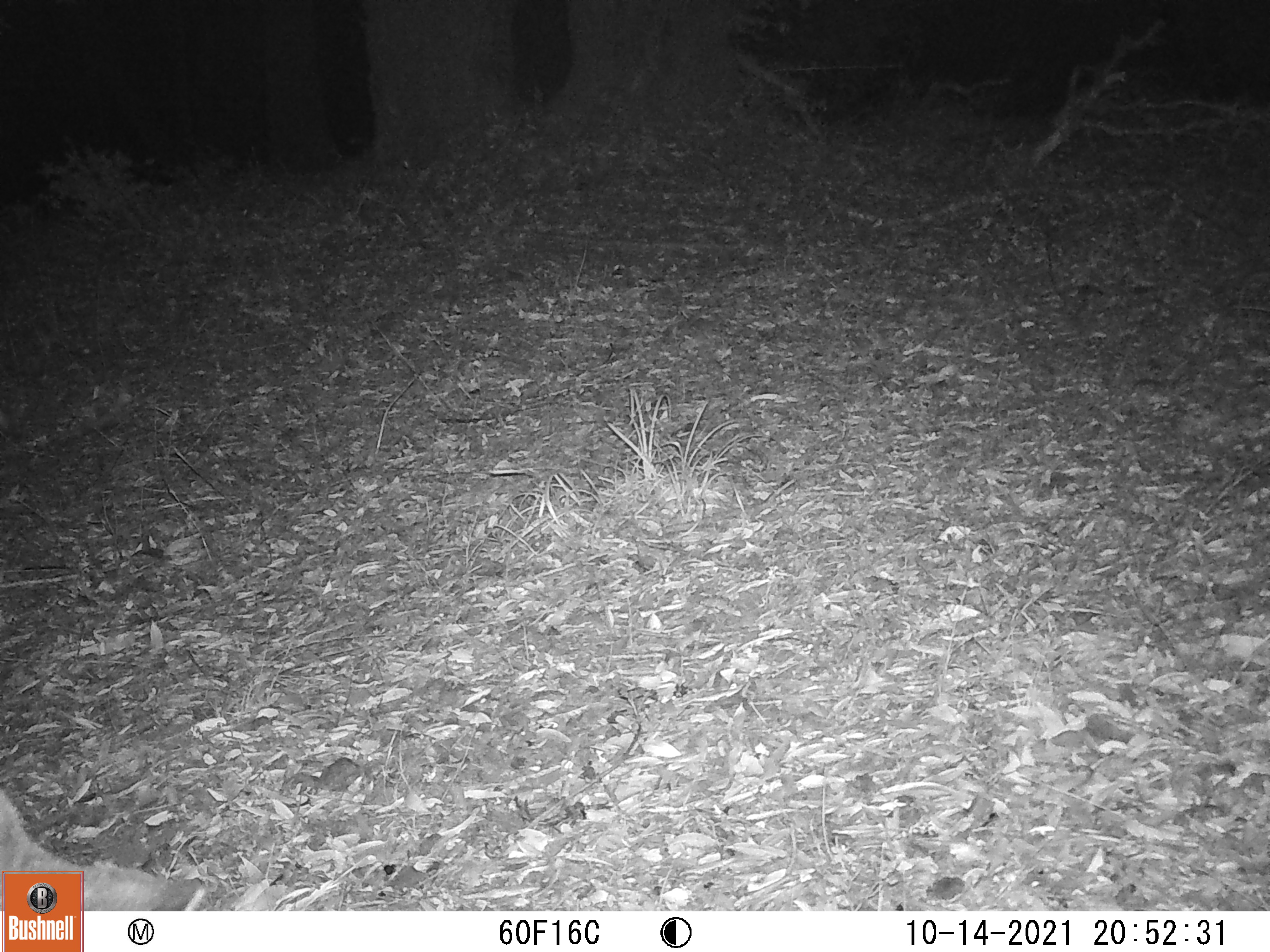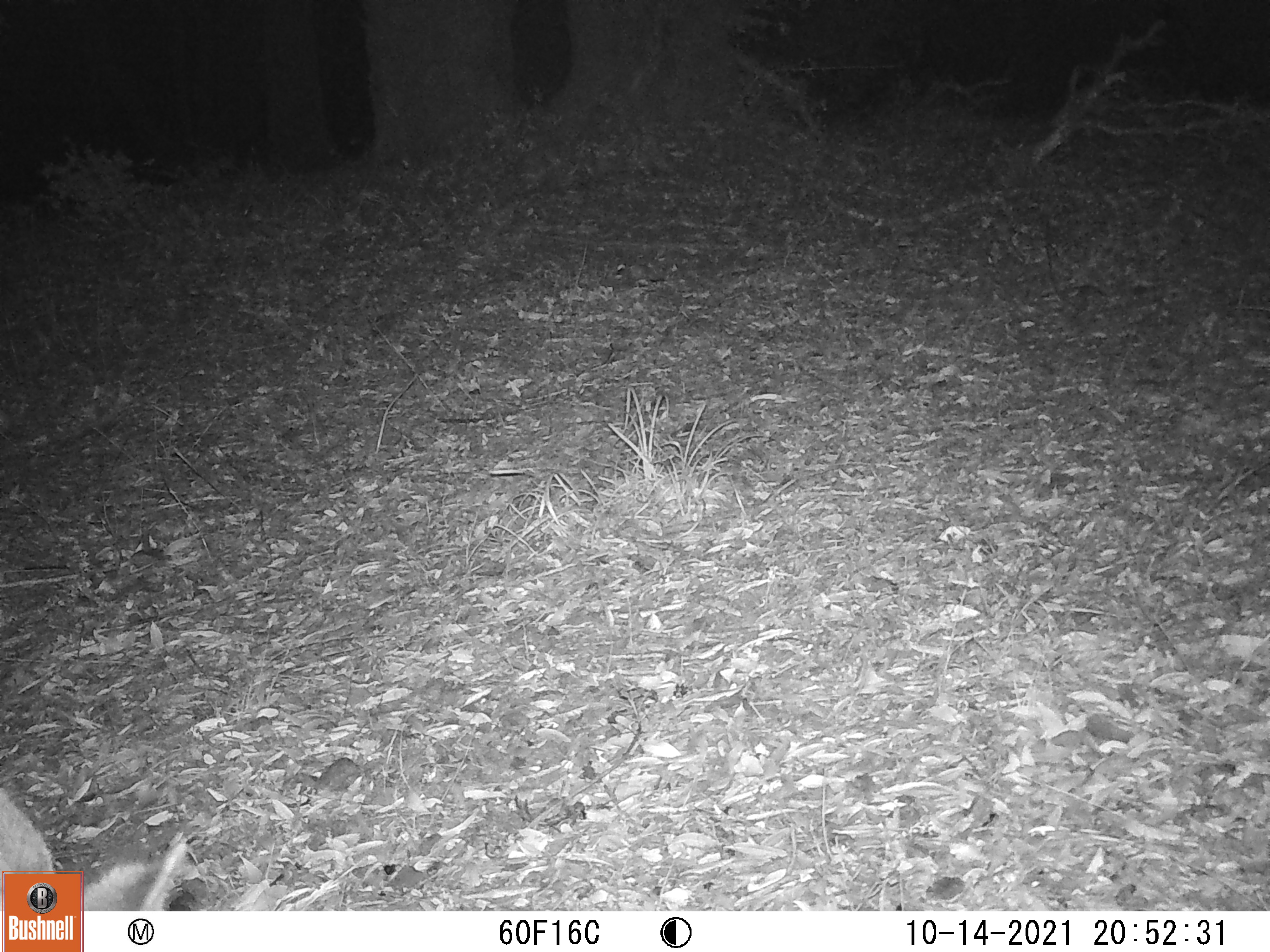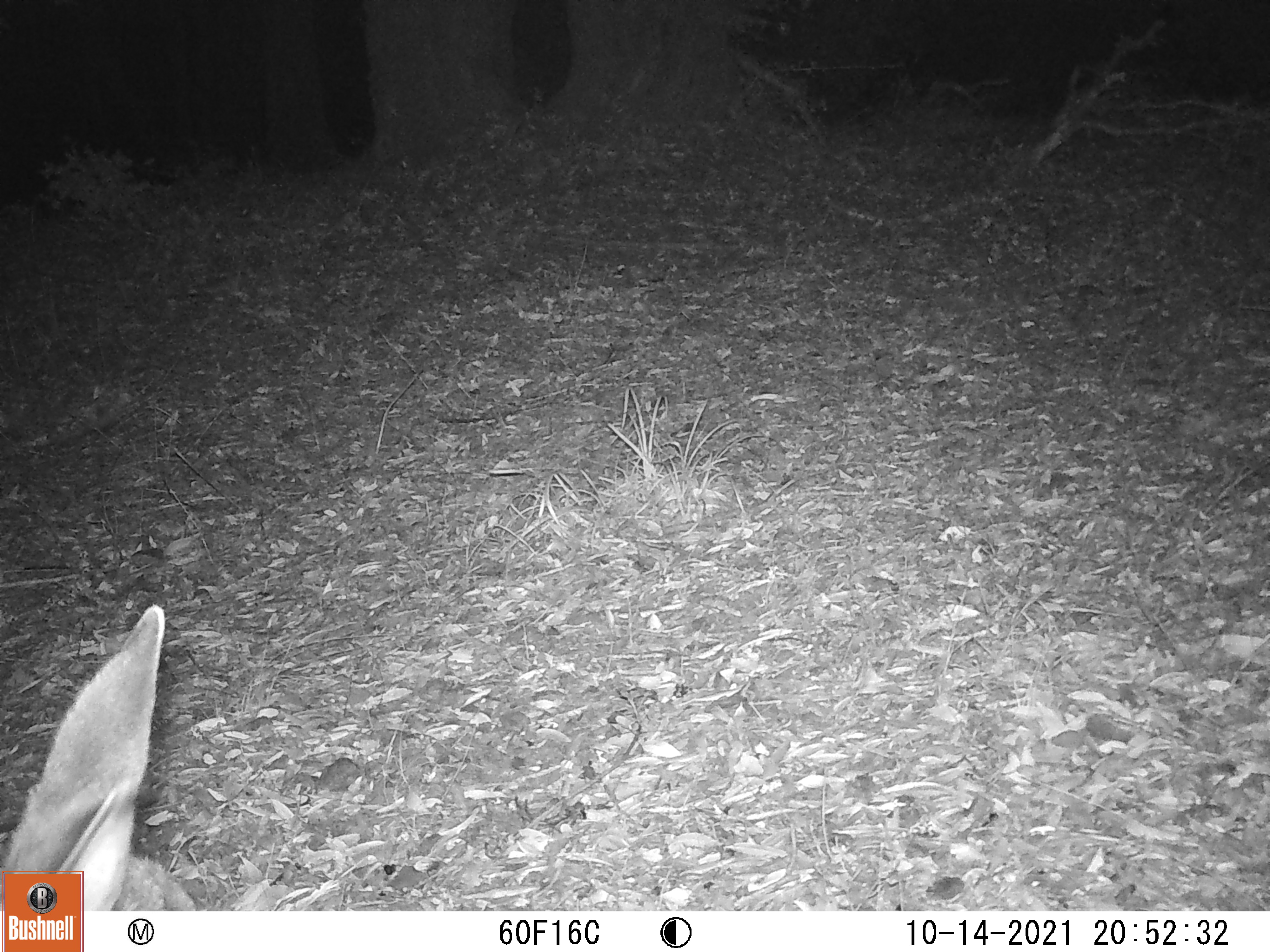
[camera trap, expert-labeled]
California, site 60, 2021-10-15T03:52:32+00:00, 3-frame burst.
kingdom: Animalia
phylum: Chordata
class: Mammalia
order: Artiodactyla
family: Cervidae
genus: Odocoileus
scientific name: Odocoileus hemionus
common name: mule deer